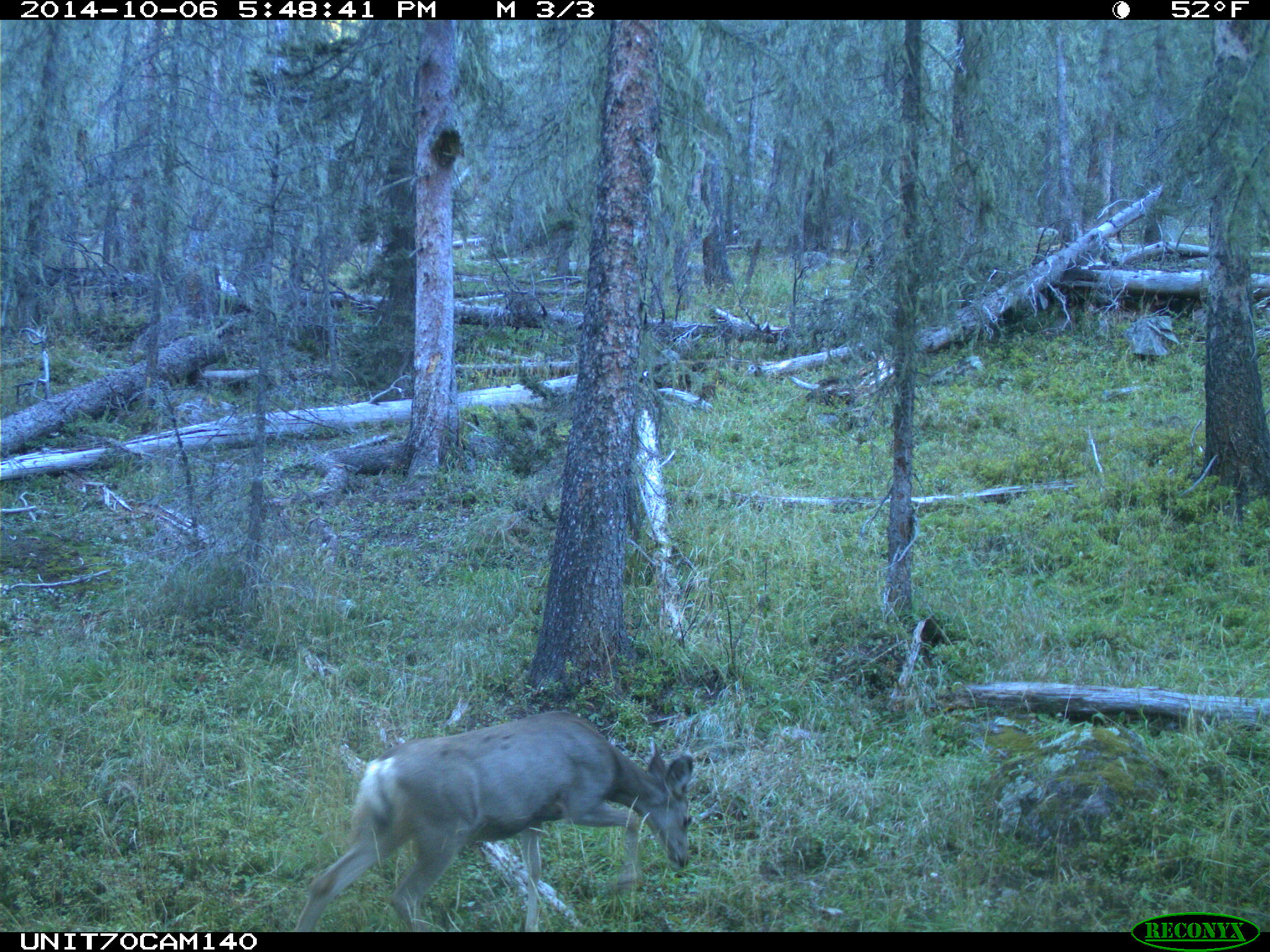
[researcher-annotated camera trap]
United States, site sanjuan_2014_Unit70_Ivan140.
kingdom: Animalia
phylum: Chordata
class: Mammalia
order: Artiodactyla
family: Cervidae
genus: Odocoileus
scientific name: Odocoileus hemionus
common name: mule deer